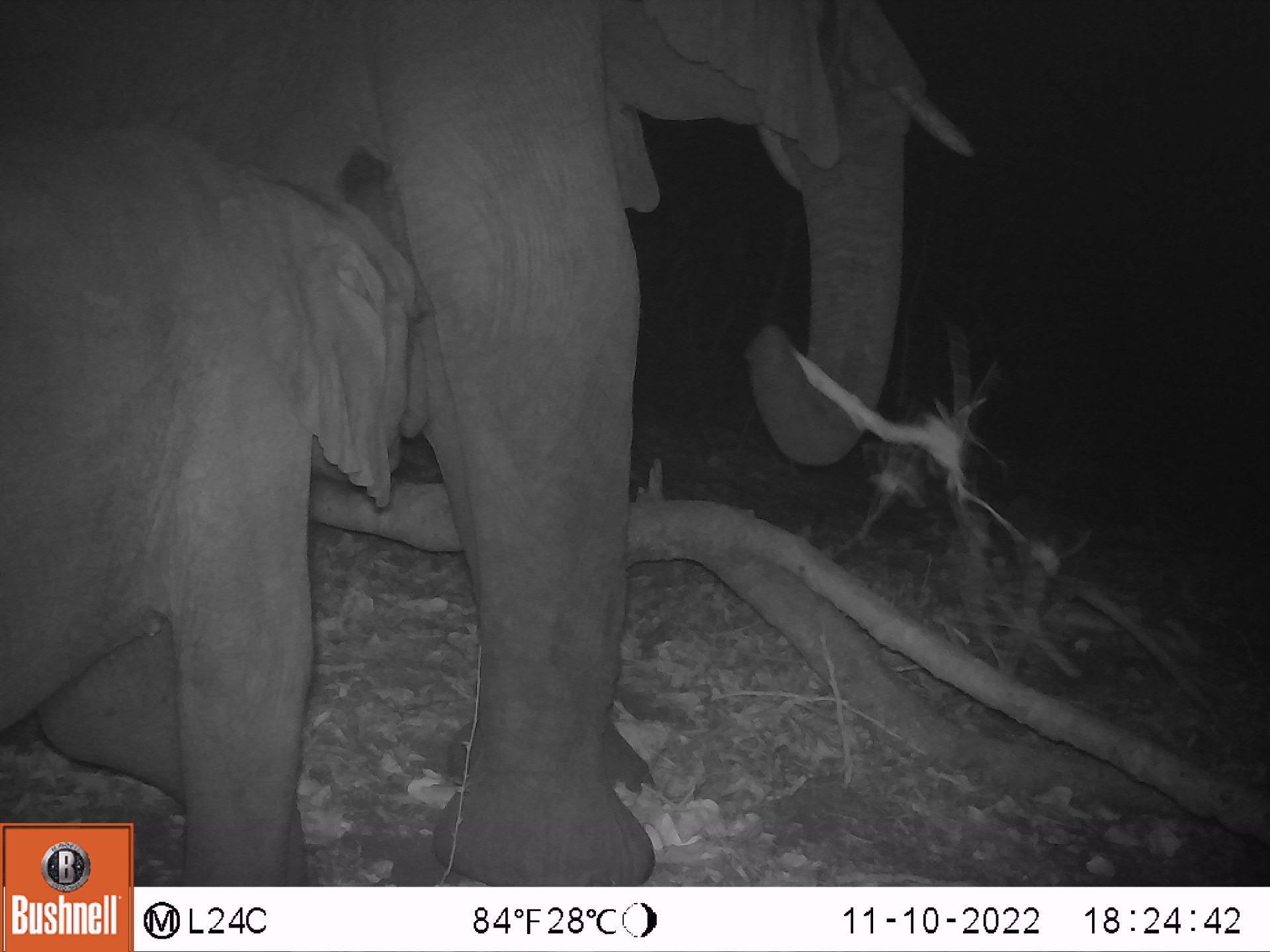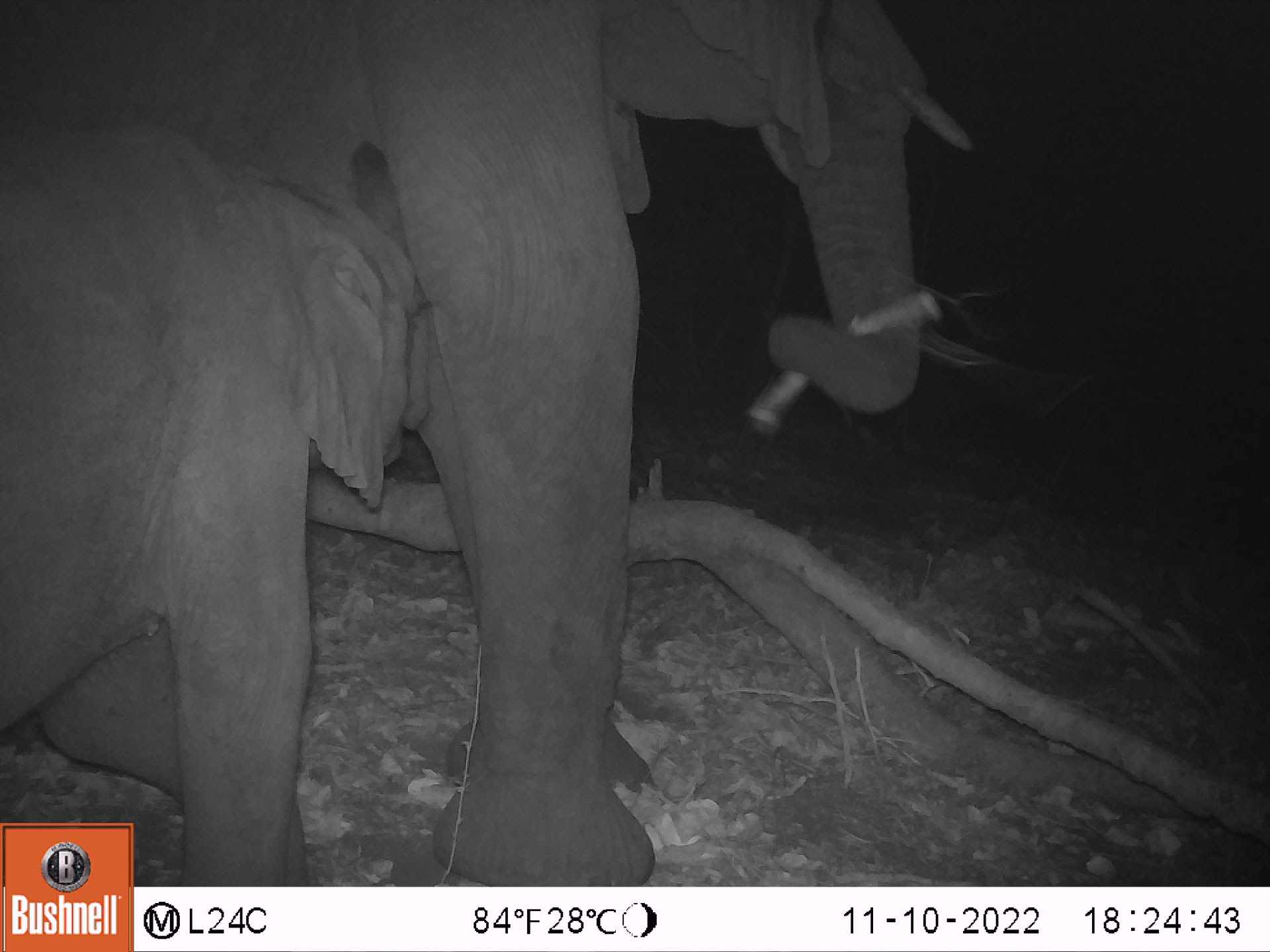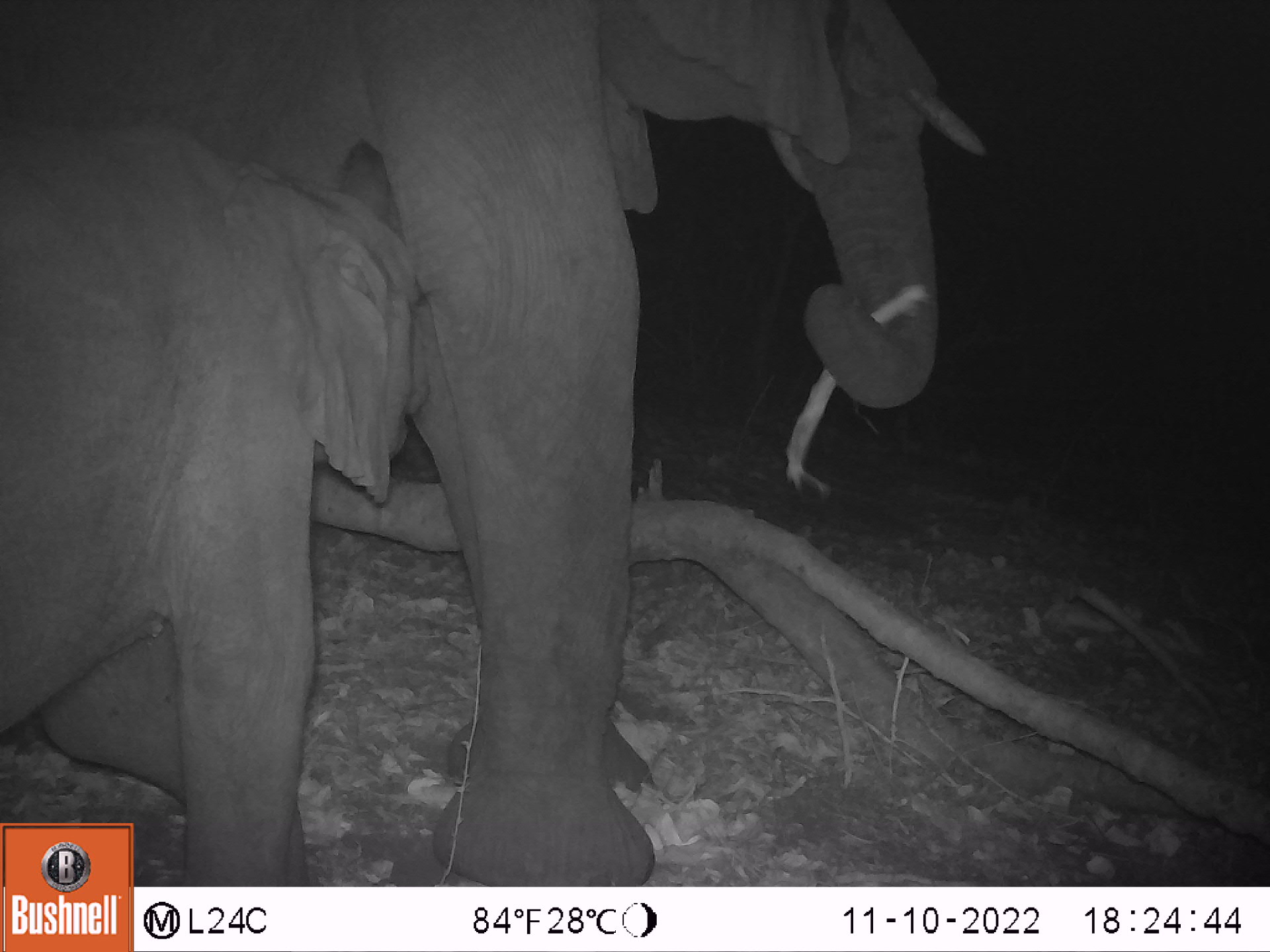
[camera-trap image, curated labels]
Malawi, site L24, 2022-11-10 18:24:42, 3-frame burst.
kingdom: Animalia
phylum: Chordata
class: Mammalia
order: Proboscidea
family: Elephantidae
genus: Loxodonta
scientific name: Loxodonta africana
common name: african savanna elephant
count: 2